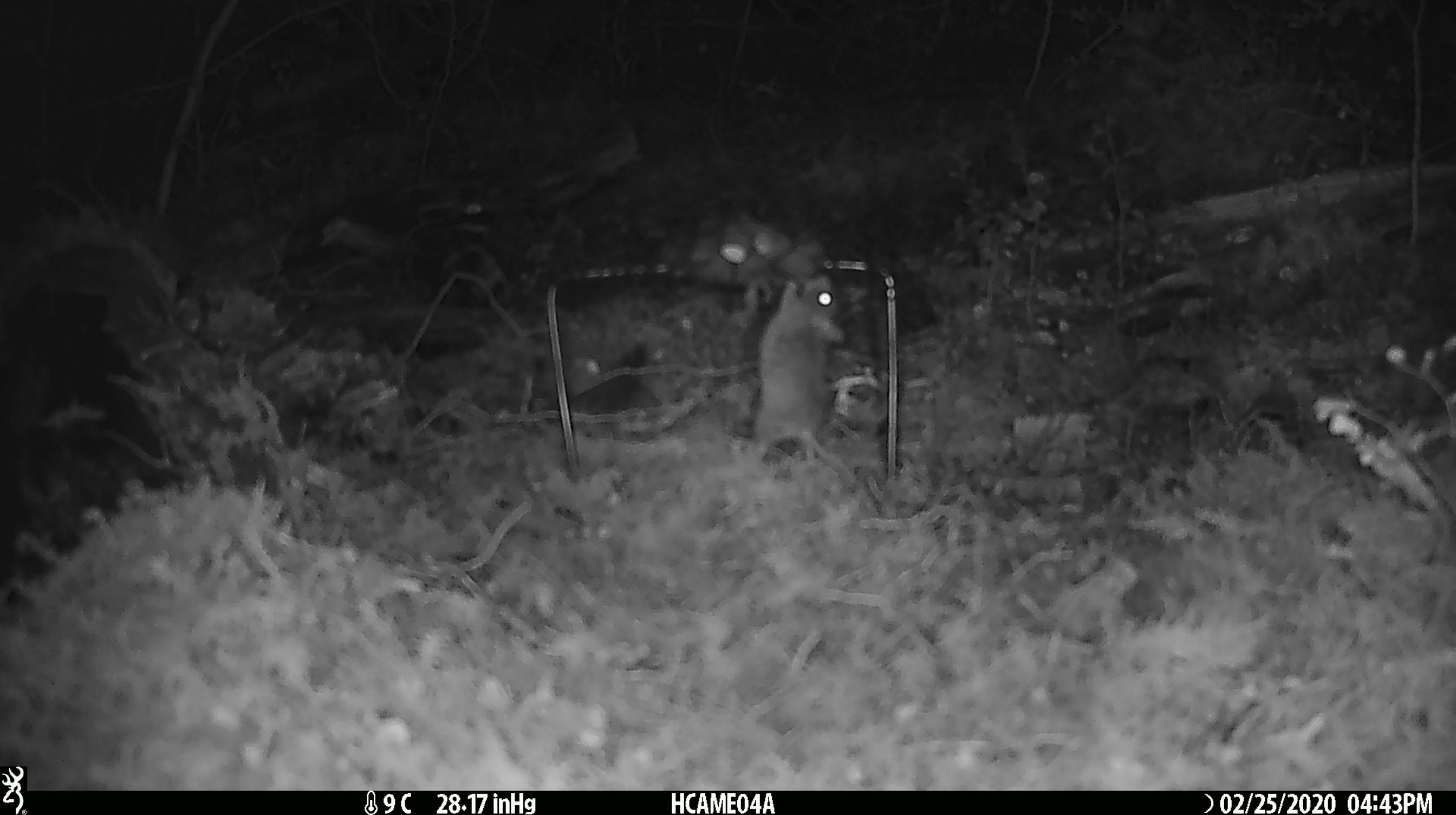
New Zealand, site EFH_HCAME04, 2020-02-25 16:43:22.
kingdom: Animalia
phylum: Chordata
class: Mammalia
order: Rodentia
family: Muridae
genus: Mus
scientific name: Mus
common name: mouse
Mouse (Mus).